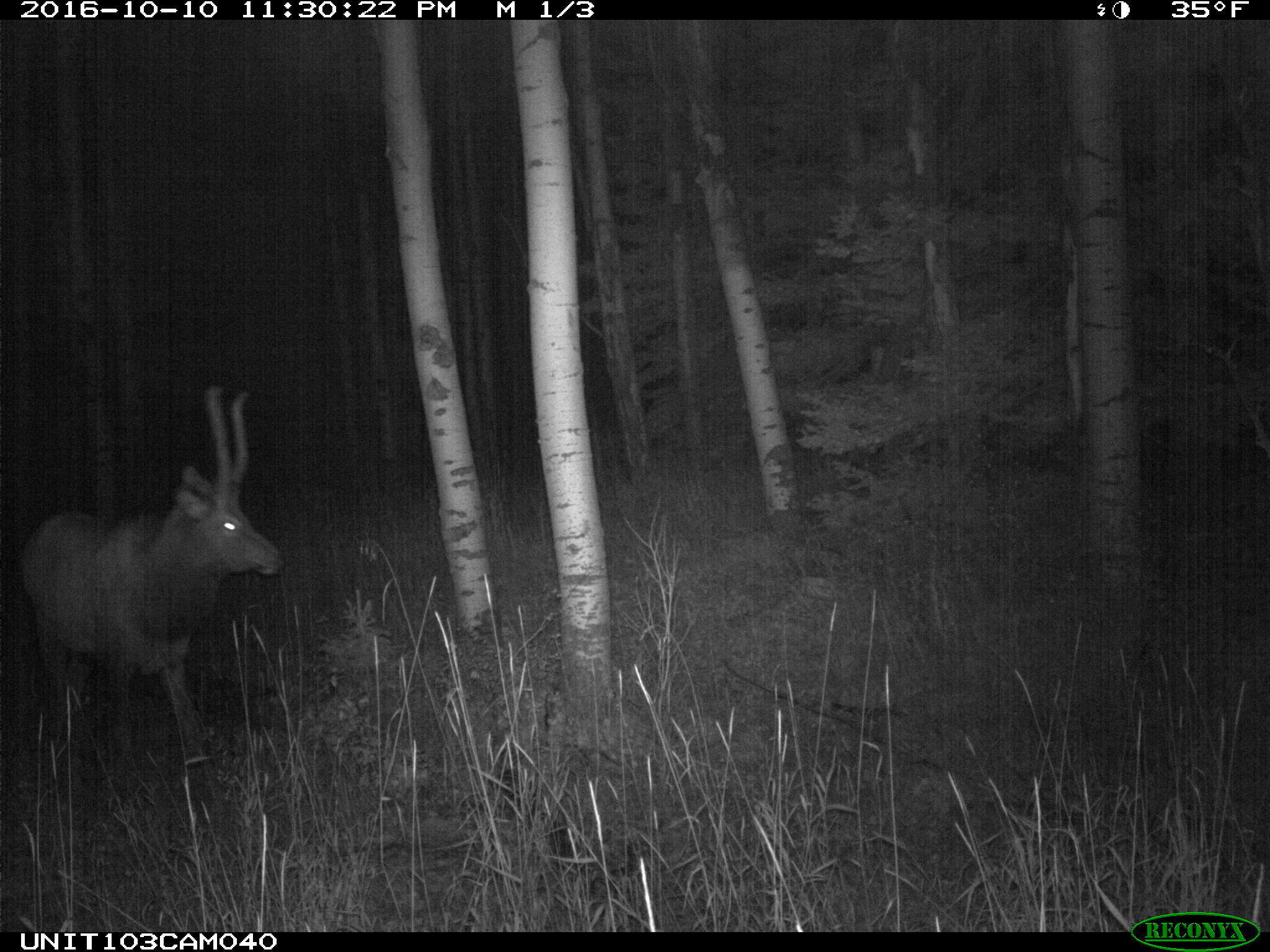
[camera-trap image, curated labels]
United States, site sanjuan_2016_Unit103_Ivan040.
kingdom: Animalia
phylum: Chordata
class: Mammalia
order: Artiodactyla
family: Cervidae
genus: Cervus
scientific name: Cervus elaphus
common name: red deer